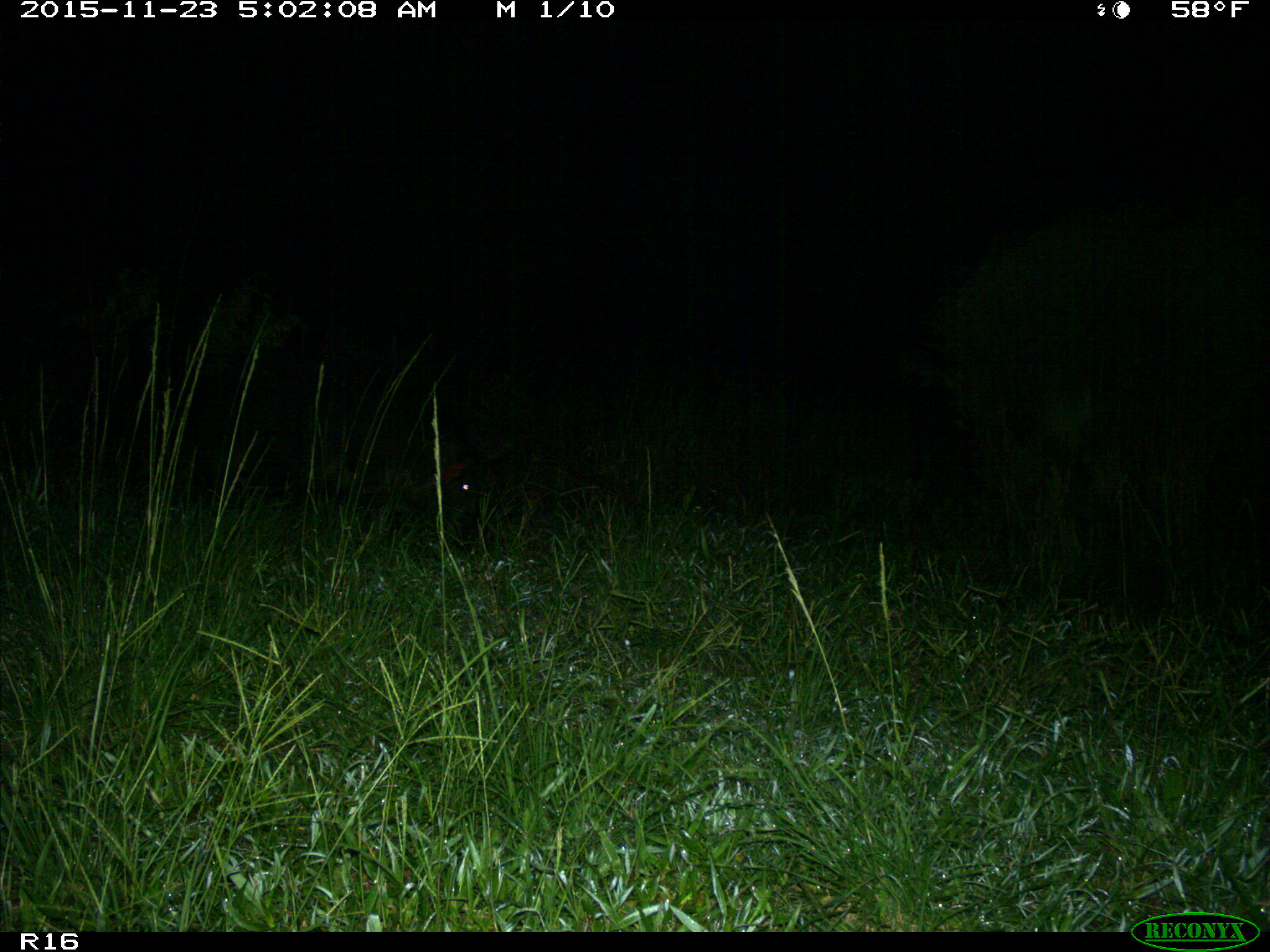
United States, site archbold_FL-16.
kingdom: Animalia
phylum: Chordata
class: Mammalia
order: Artiodactyla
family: Suidae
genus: Sus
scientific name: Sus scrofa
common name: wild boar